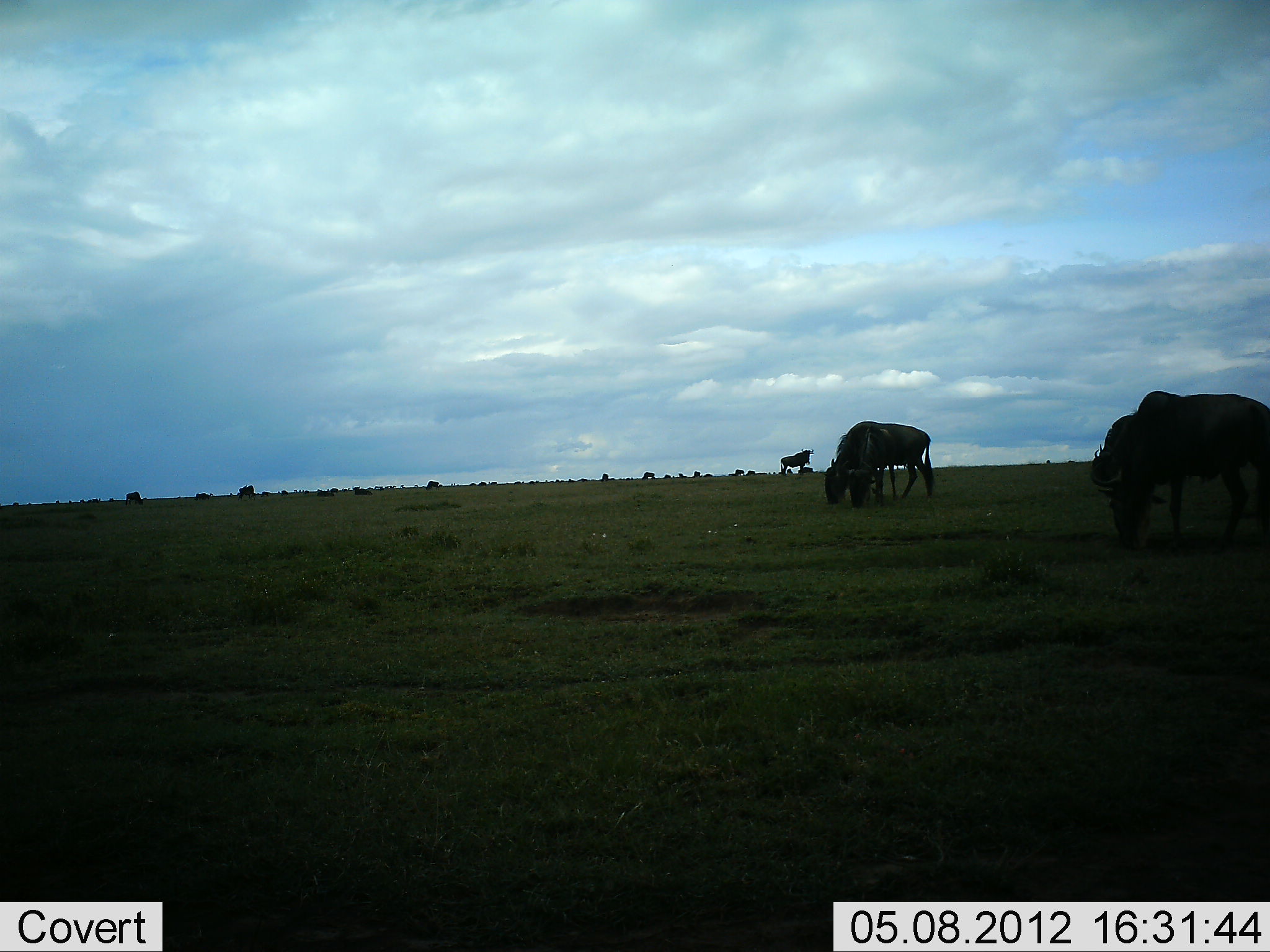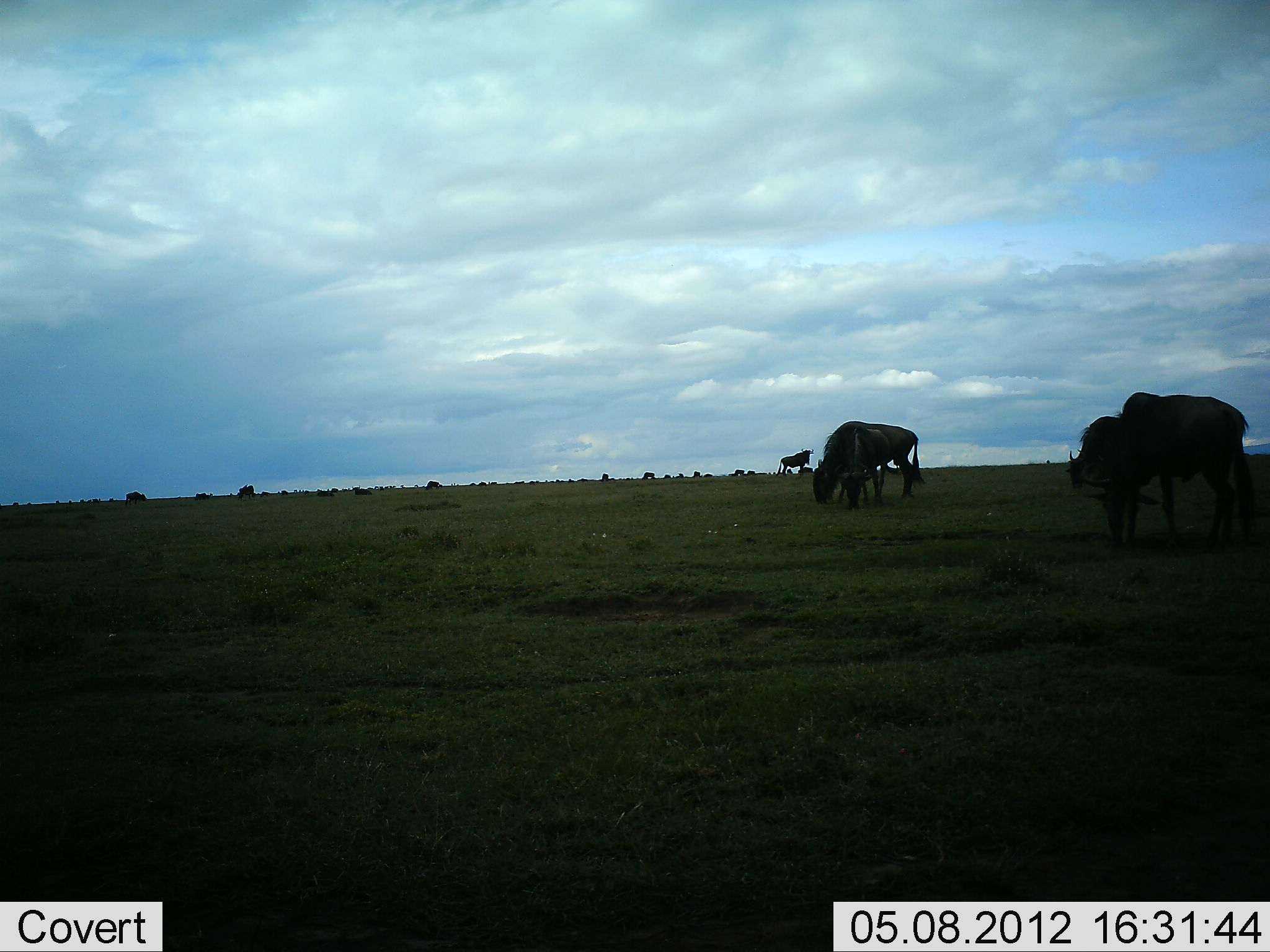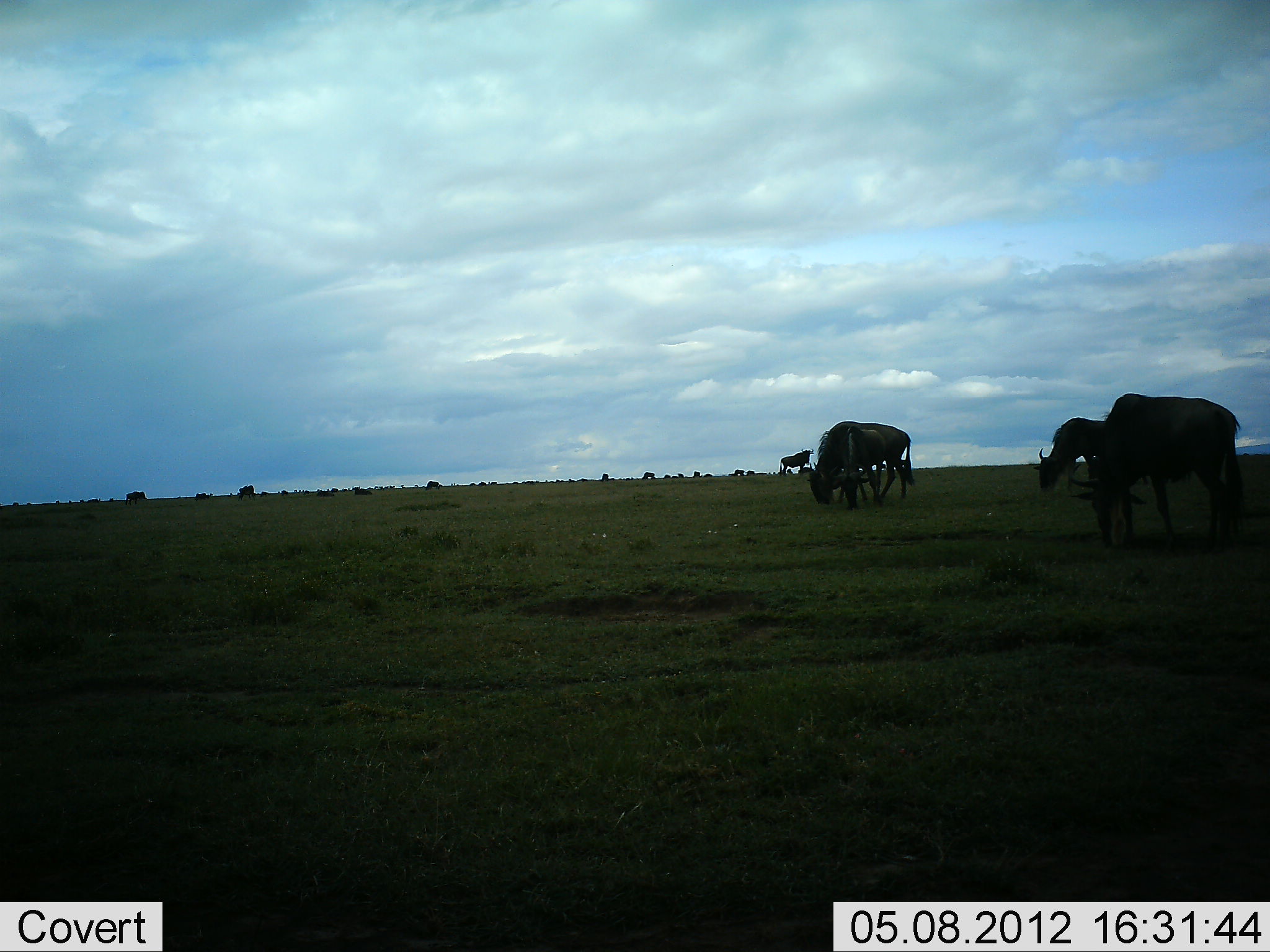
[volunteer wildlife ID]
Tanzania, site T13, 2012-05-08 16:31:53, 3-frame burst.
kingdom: Animalia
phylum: Chordata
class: Mammalia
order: Artiodactyla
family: Bovidae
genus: Connochaetes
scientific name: Connochaetes taurinus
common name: blue wildebeest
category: wildebeest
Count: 7.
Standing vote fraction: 70%.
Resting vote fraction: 10%.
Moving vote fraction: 30%.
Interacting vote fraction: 0%.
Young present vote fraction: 0%.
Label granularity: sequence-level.